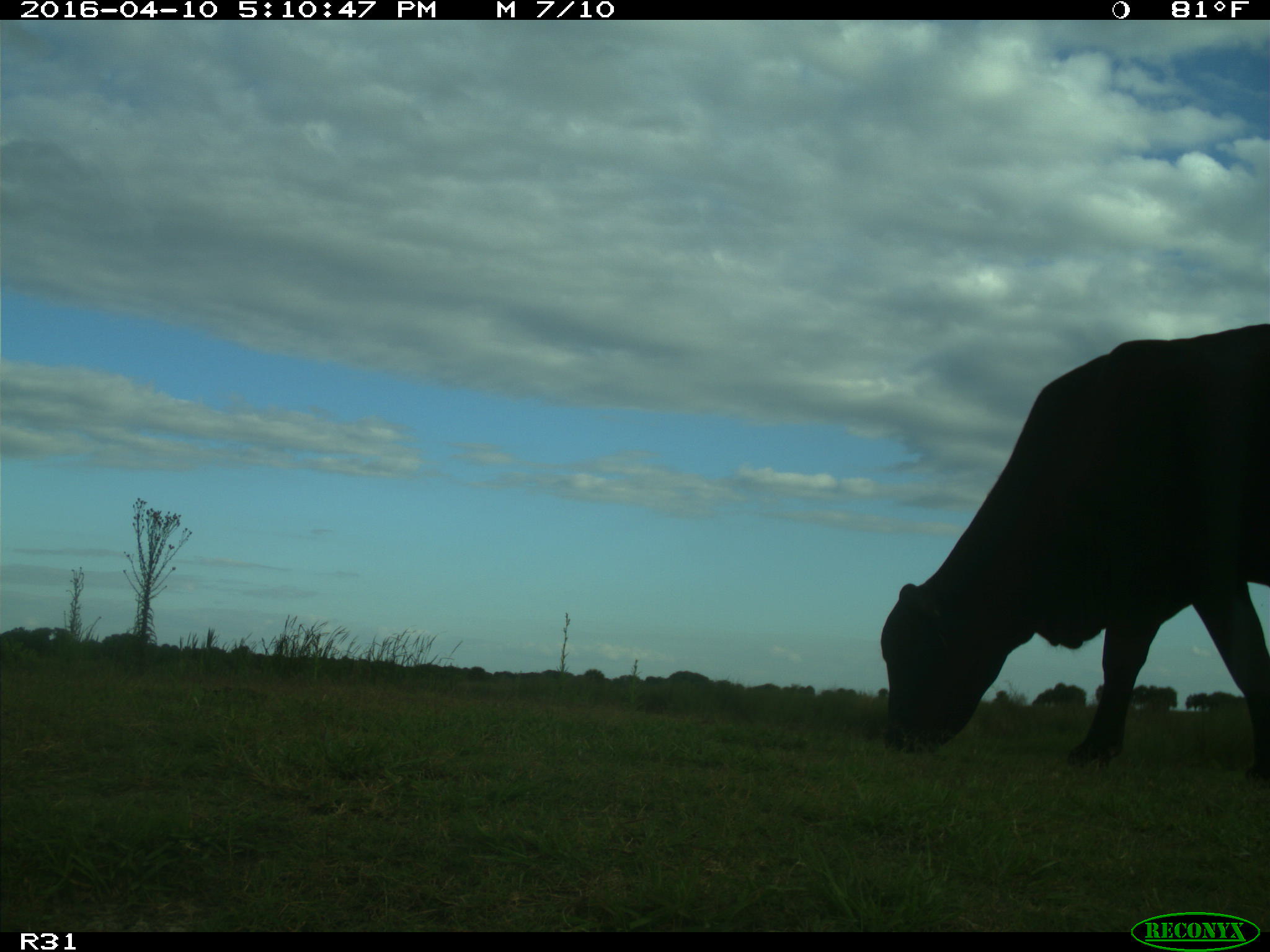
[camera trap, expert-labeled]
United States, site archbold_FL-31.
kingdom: Animalia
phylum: Chordata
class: Mammalia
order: Artiodactyla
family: Bovidae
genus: Bos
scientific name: Bos taurus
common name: domestic cow